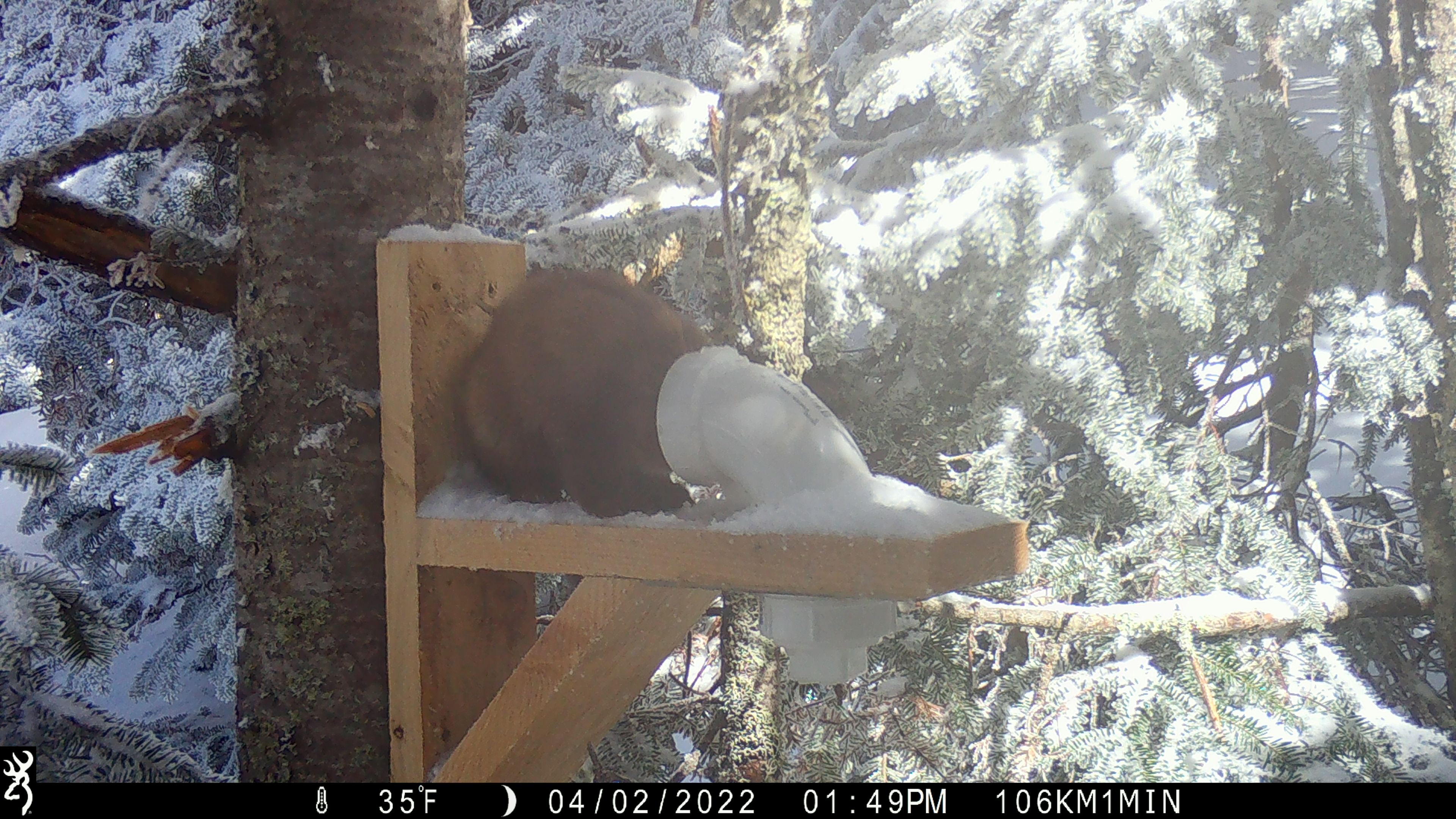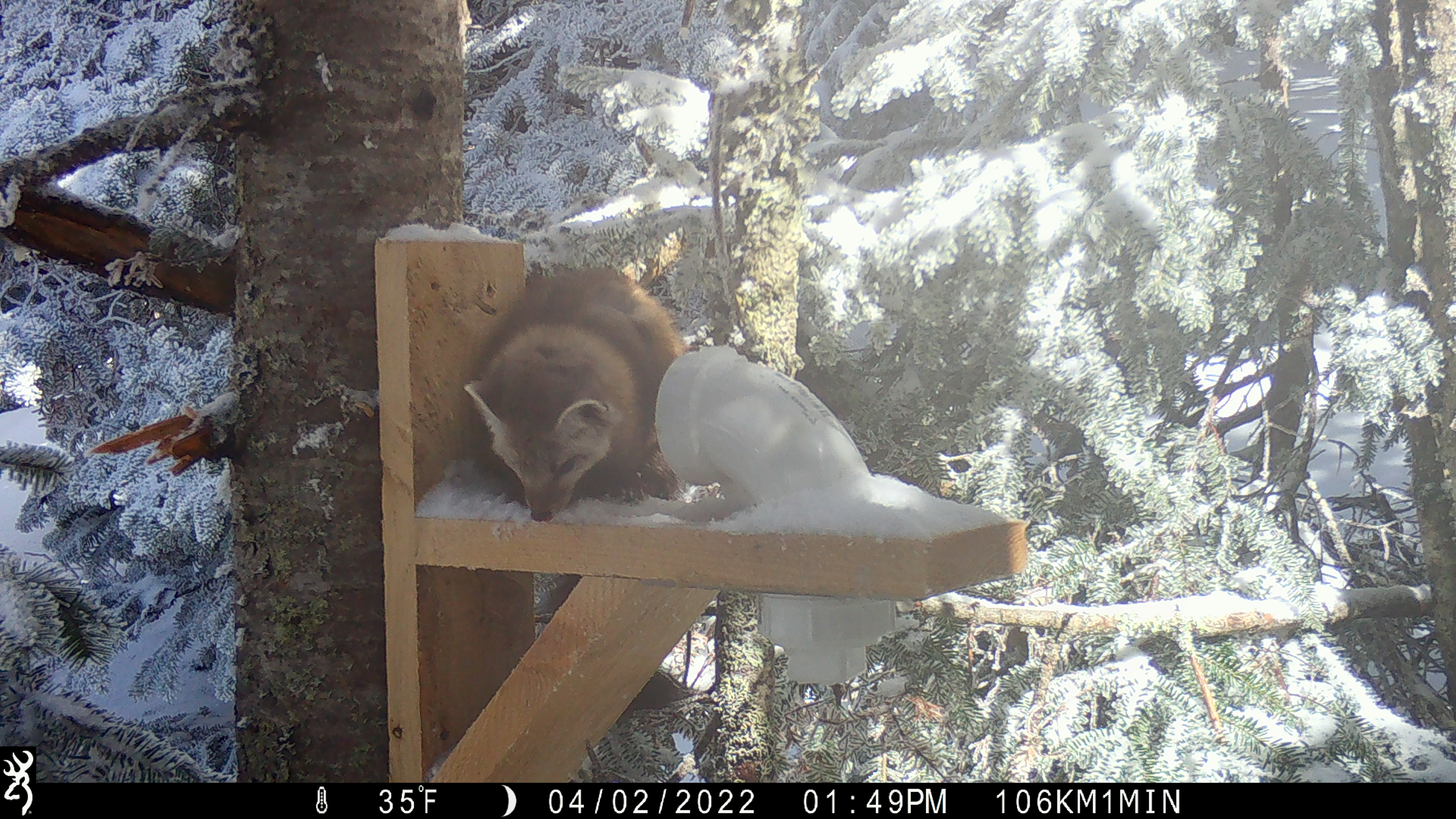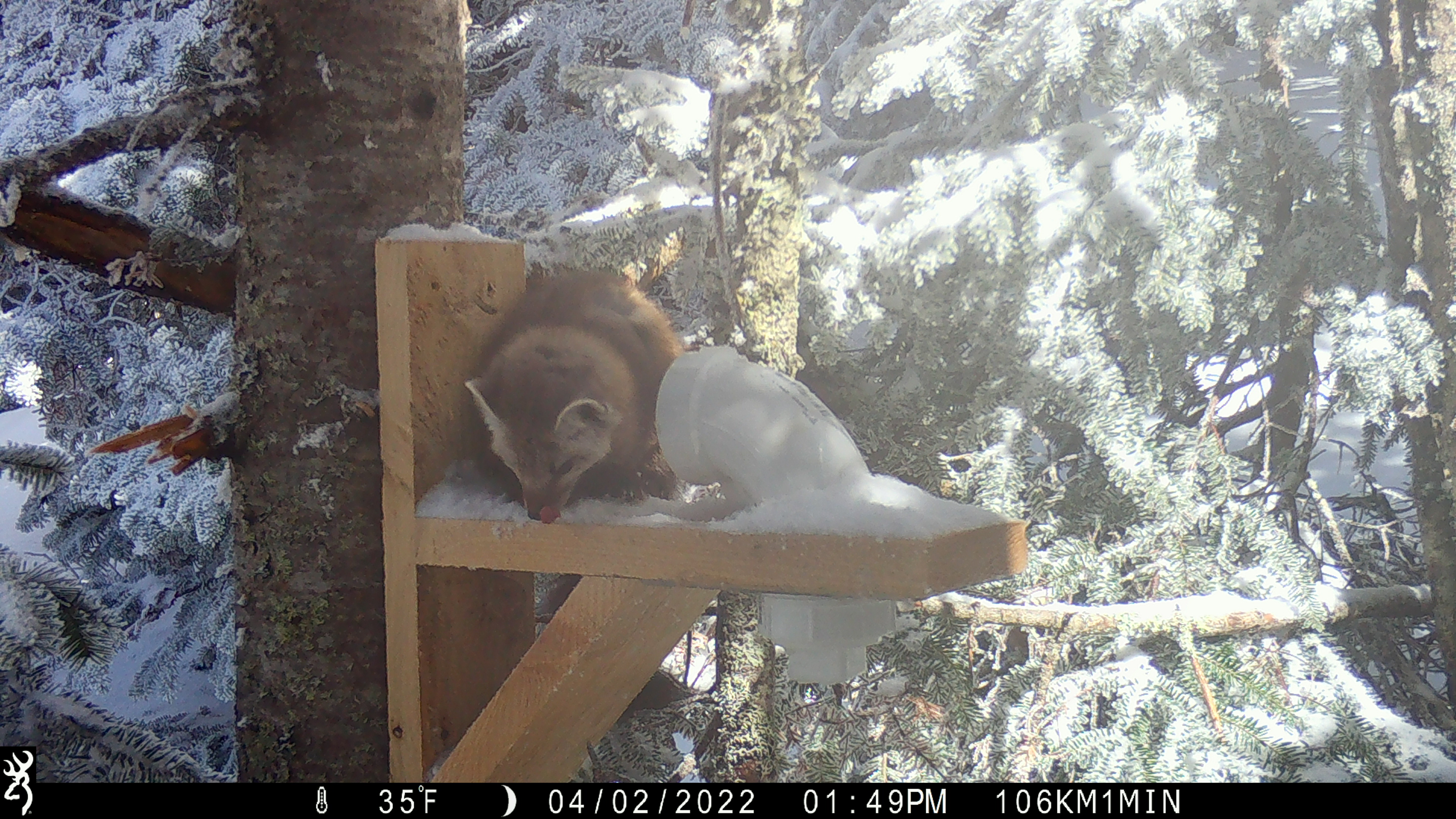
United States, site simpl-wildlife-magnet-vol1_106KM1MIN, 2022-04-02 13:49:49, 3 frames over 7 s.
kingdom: Animalia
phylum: Chordata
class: Mammalia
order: Carnivora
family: Mustelidae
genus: Martes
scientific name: Martes americana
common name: american marten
American marten (Martes americana).